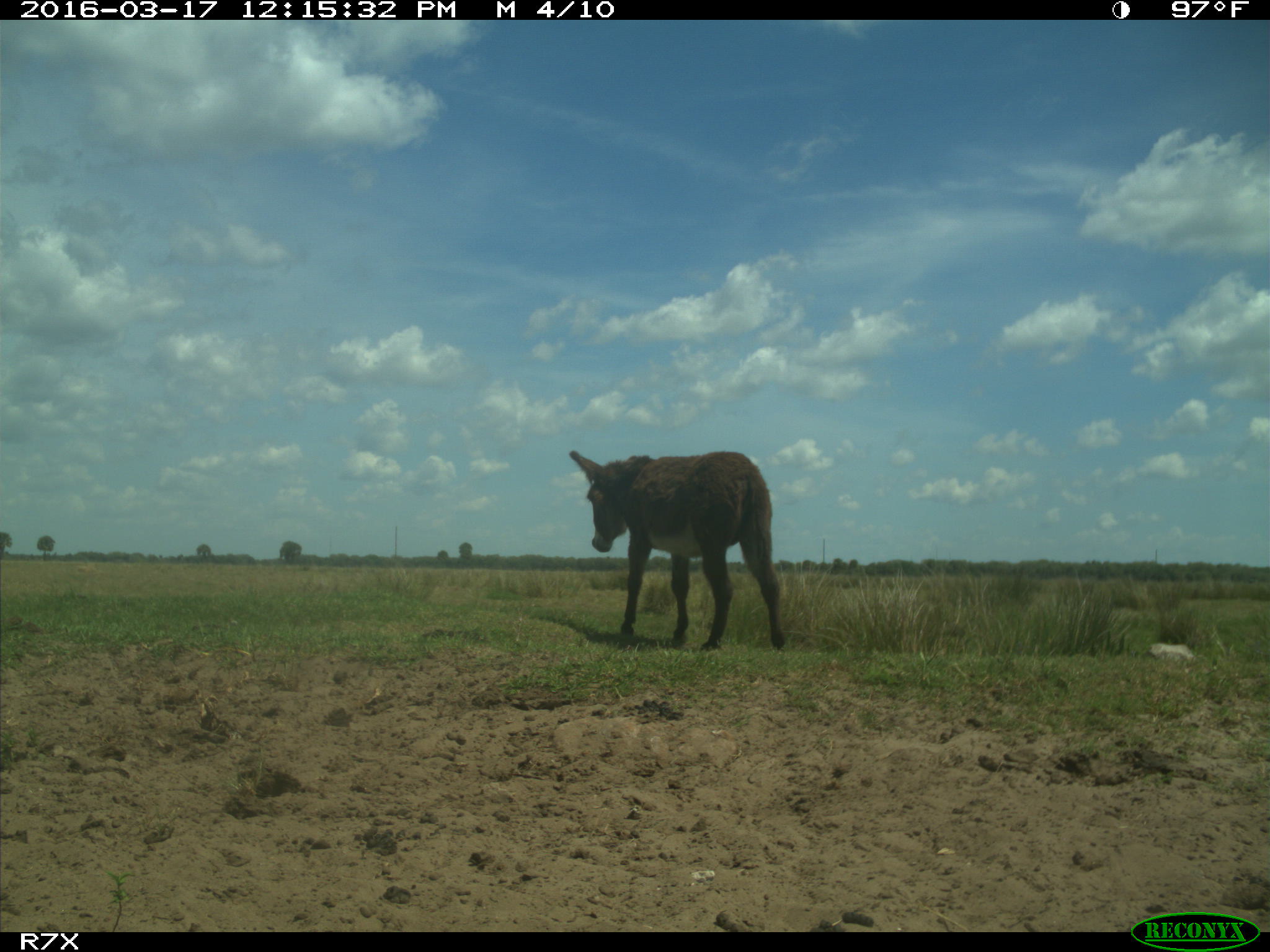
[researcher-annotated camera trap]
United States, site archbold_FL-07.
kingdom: Animalia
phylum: Chordata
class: Mammalia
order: Perissodactyla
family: Equidae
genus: Equus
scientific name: Equus africanus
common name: african wild ass